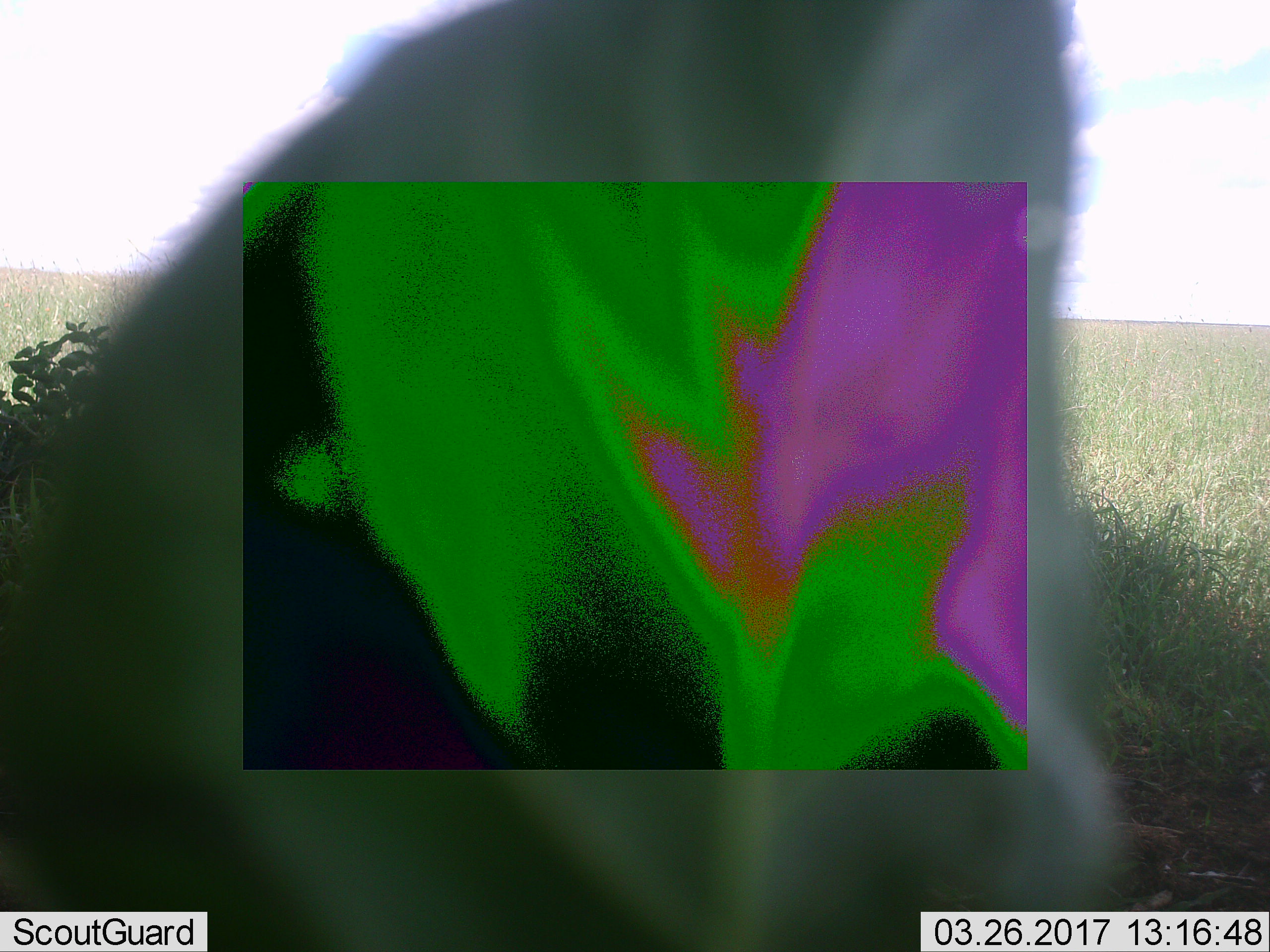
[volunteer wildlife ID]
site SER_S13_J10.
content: unidentified animal